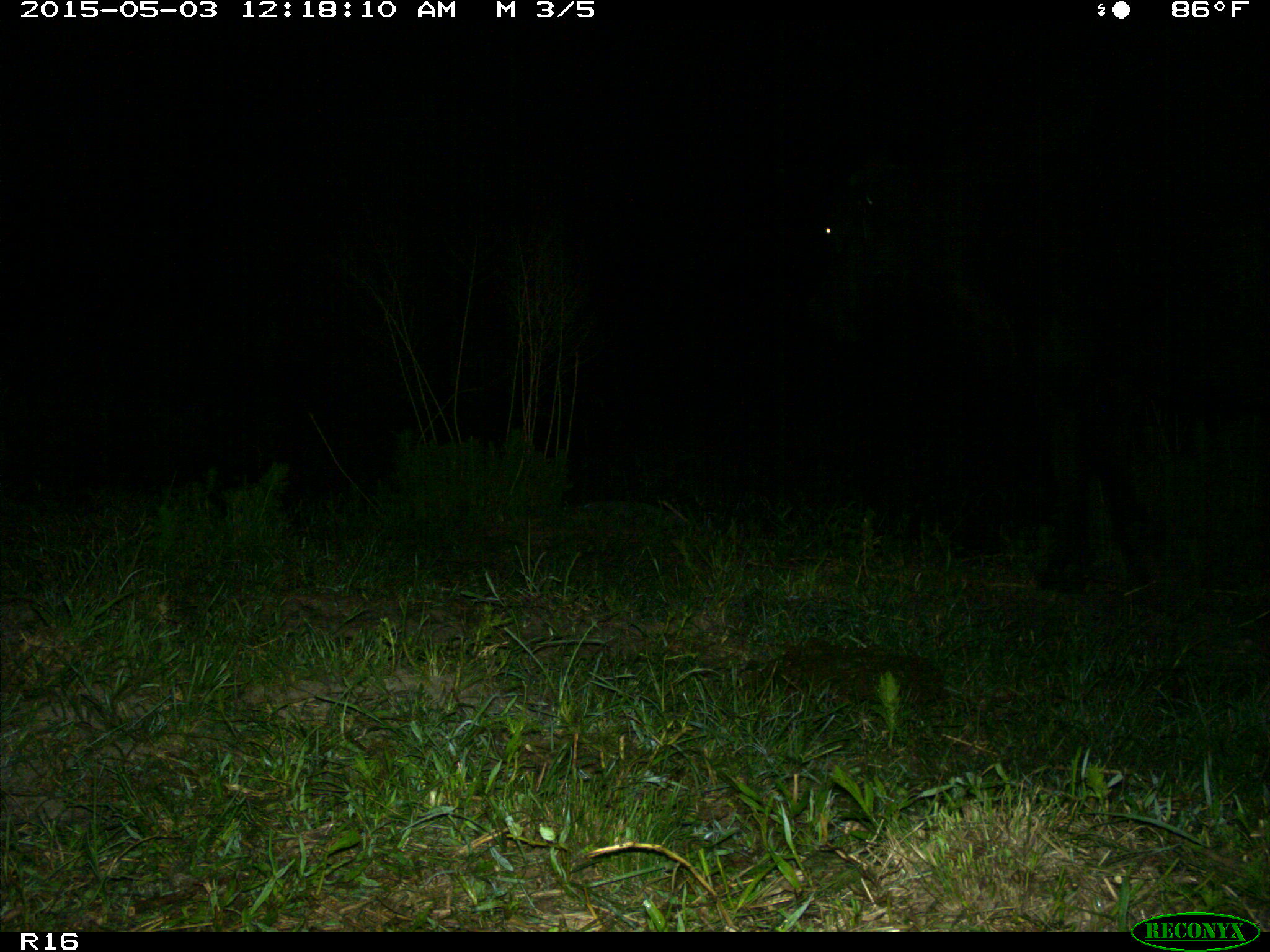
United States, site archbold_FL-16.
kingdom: Animalia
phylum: Chordata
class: Mammalia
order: Artiodactyla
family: Bovidae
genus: Bos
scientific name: Bos taurus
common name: domestic cow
Bos taurus (domestic cow).